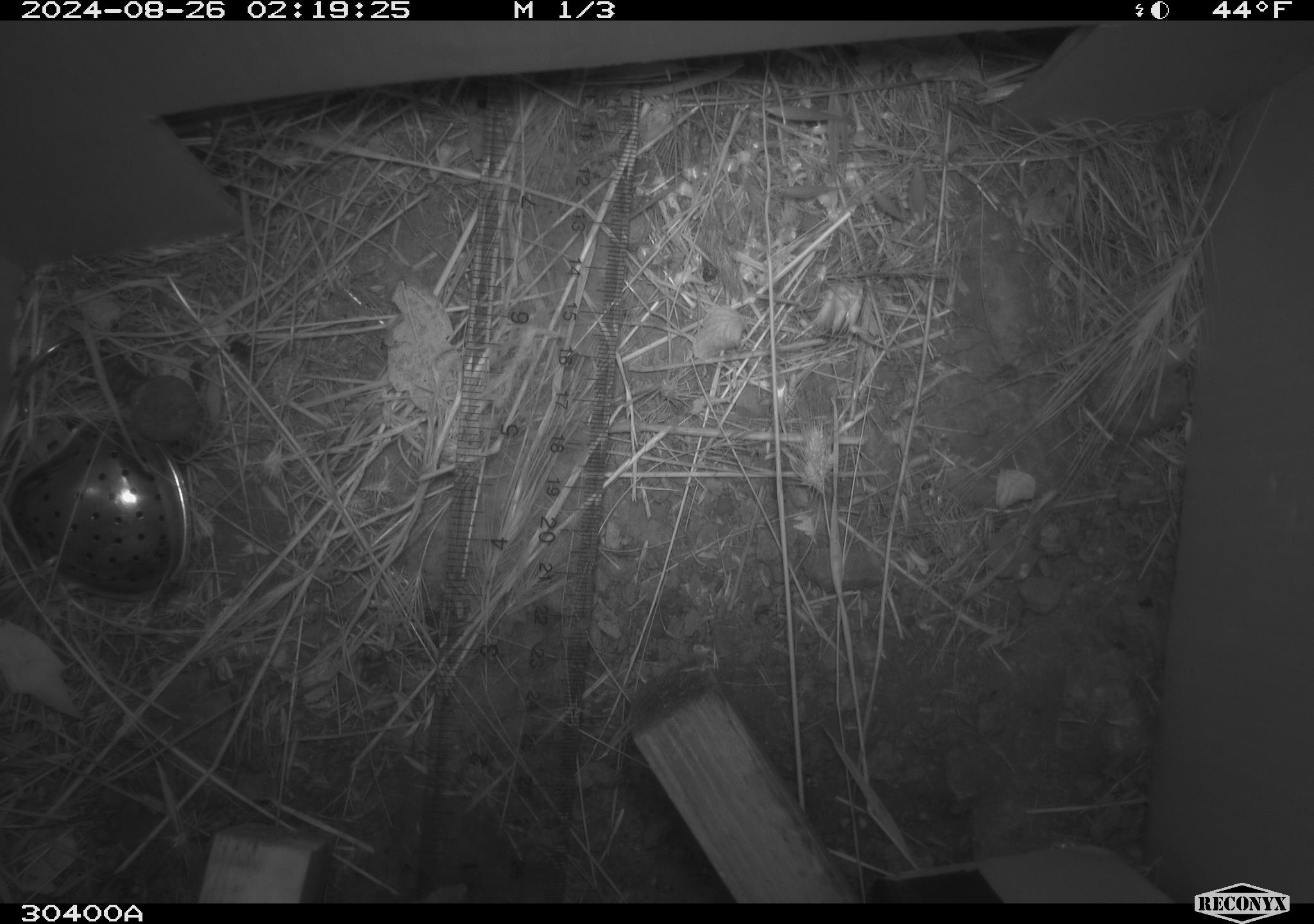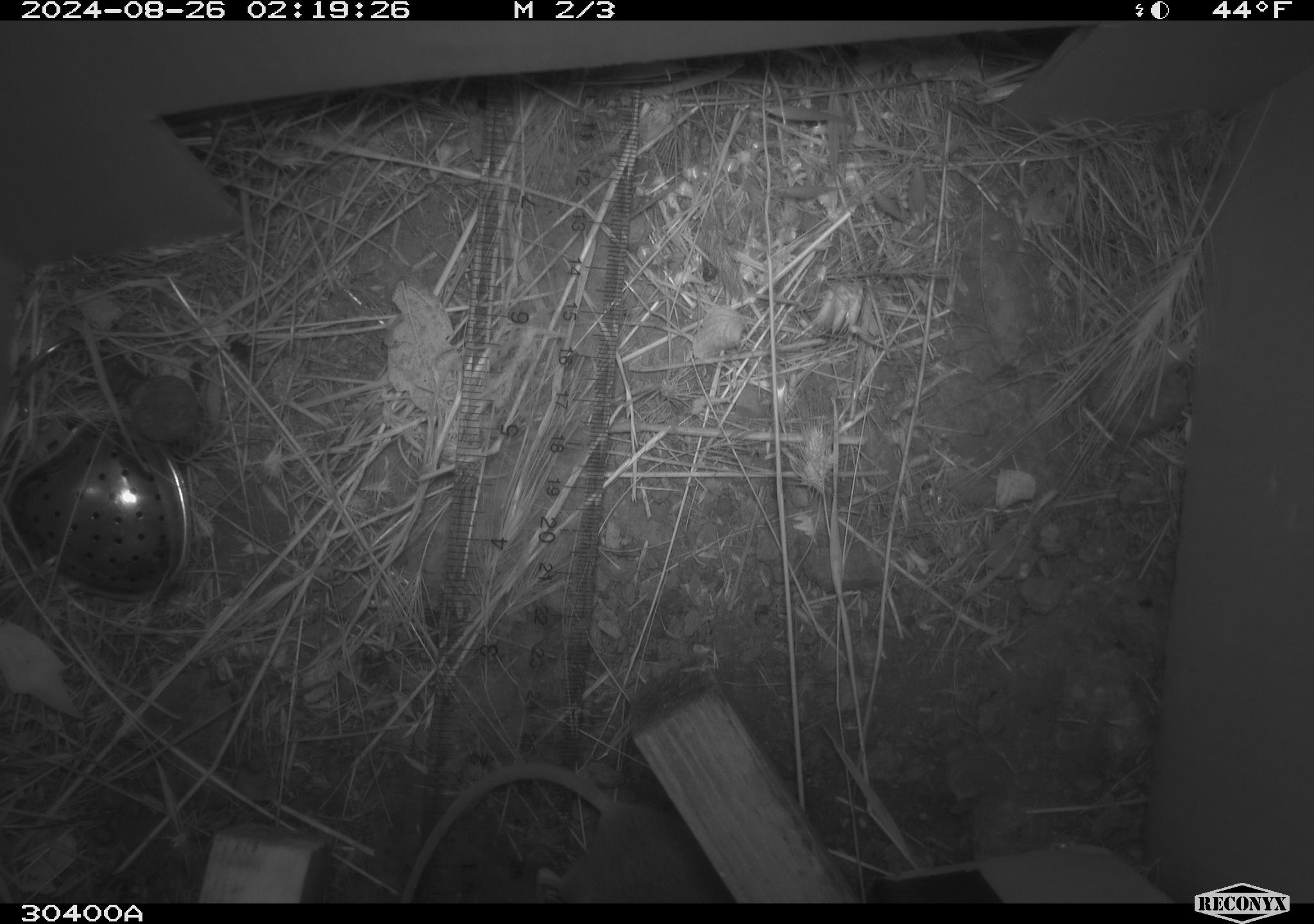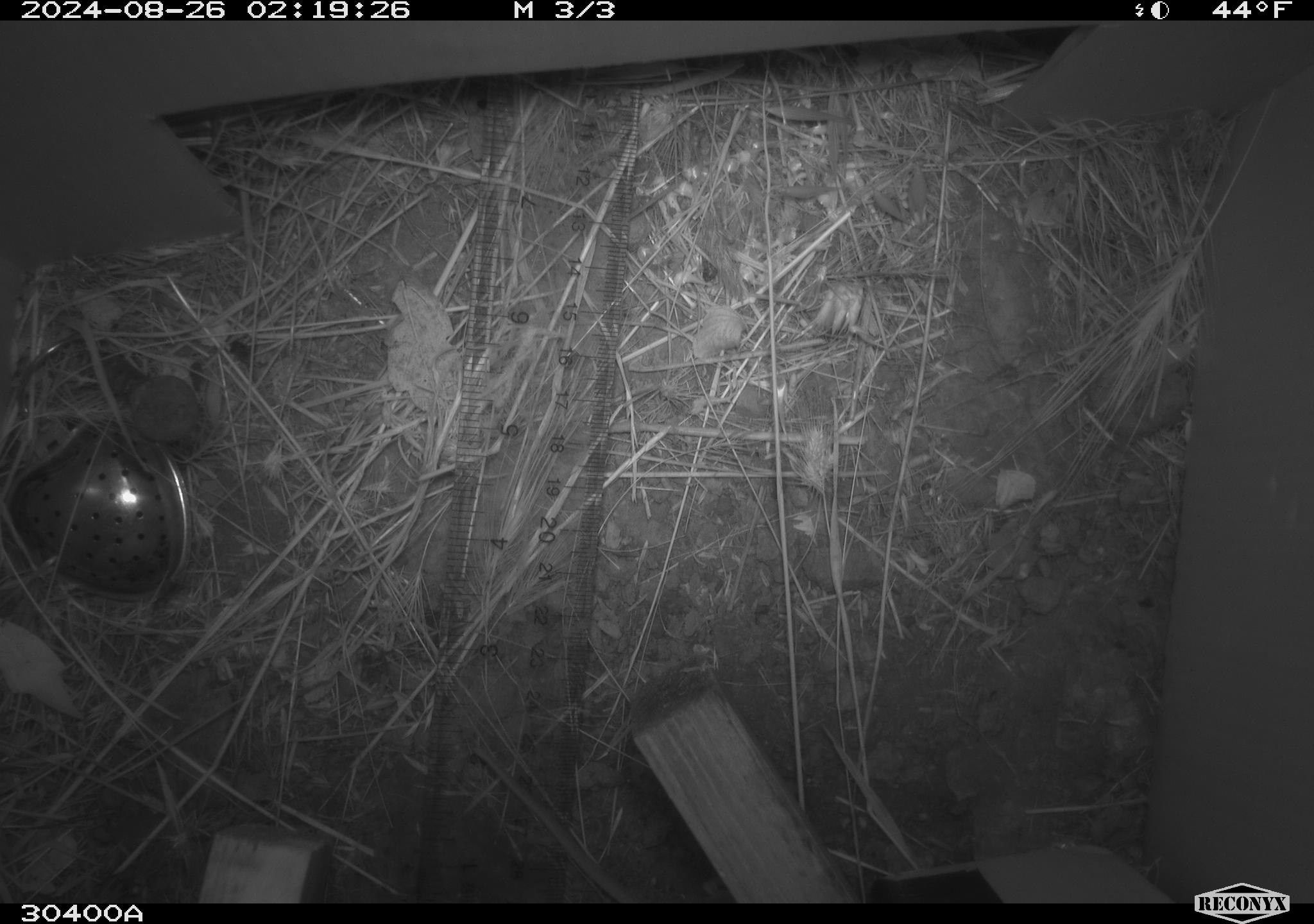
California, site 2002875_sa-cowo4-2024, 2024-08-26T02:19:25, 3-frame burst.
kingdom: Animalia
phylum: Chordata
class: Mammalia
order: Rodentia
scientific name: Rodentia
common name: rodent